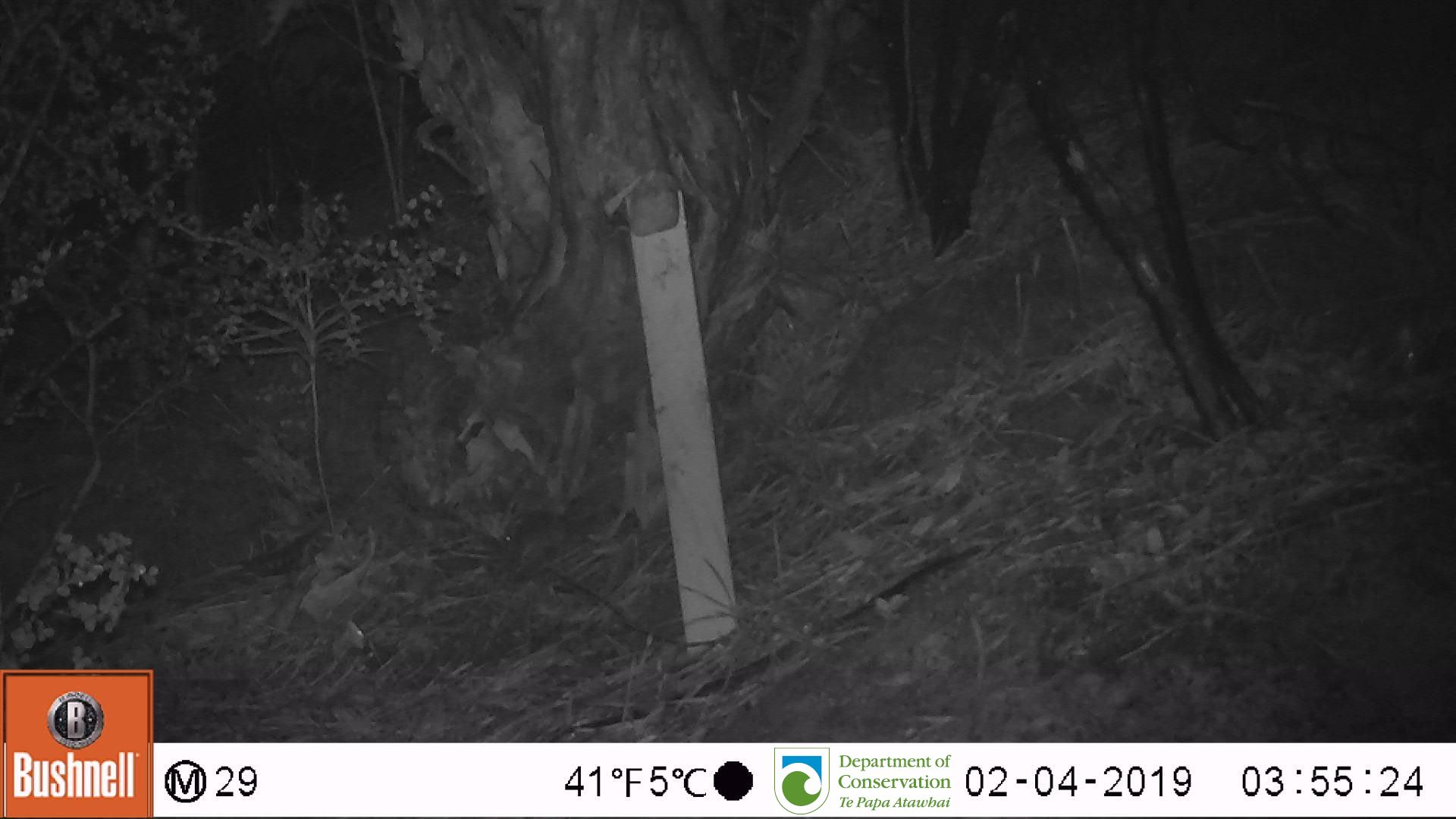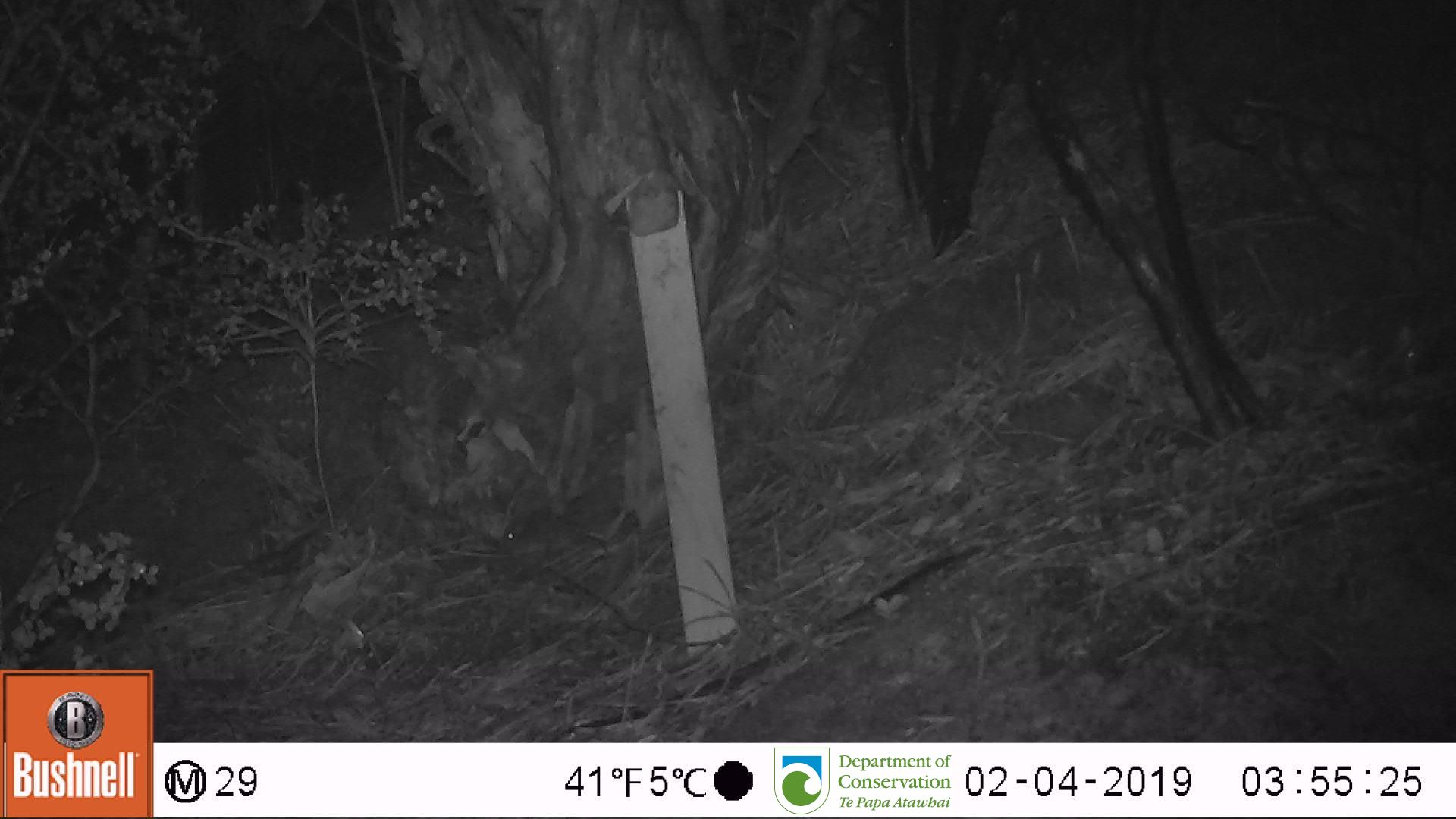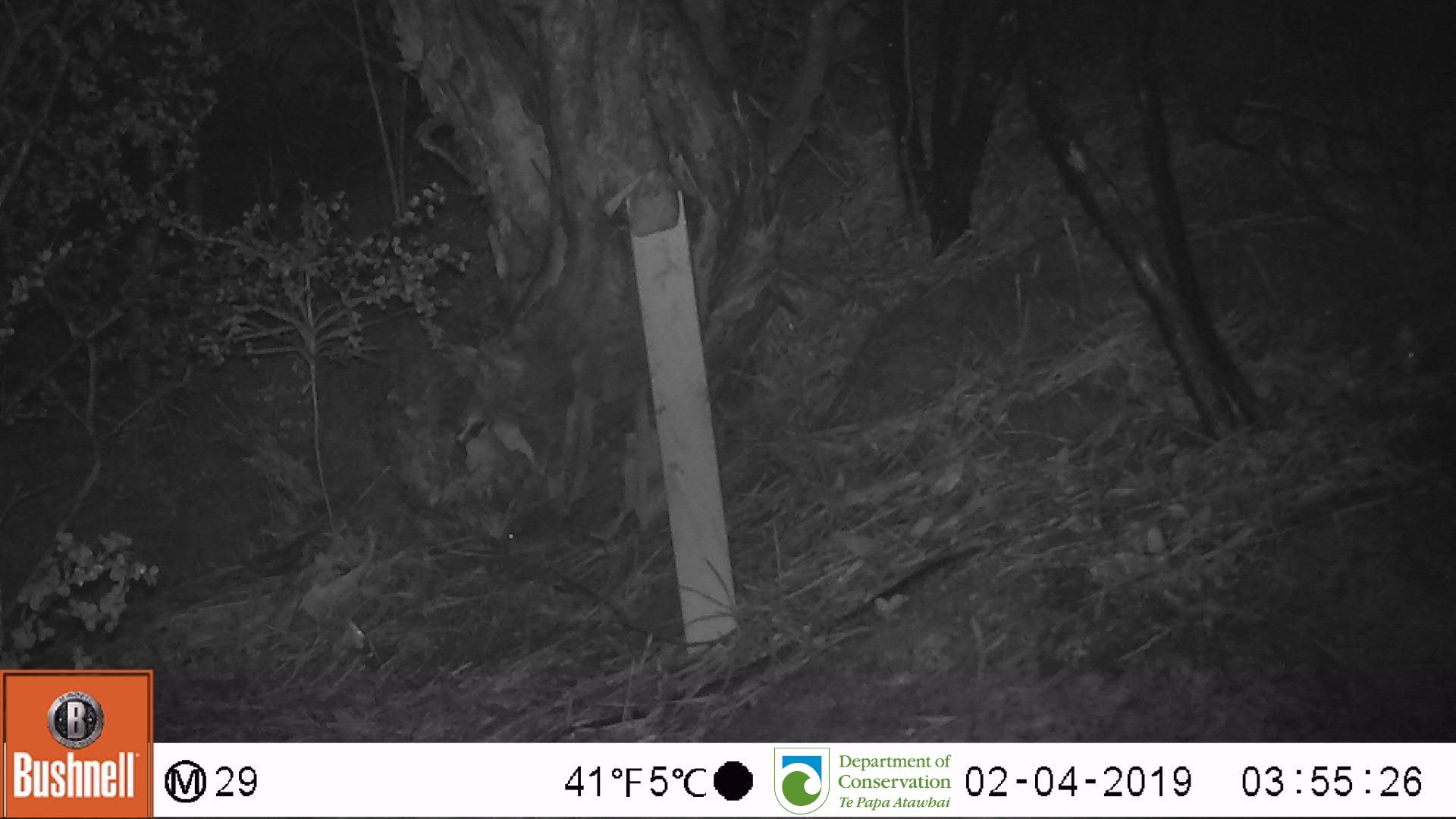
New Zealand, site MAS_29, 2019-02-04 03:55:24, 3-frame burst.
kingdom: Animalia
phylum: Chordata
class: Mammalia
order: Rodentia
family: Muridae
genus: Mus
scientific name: Mus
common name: mouse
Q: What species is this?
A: Mouse (Mus).